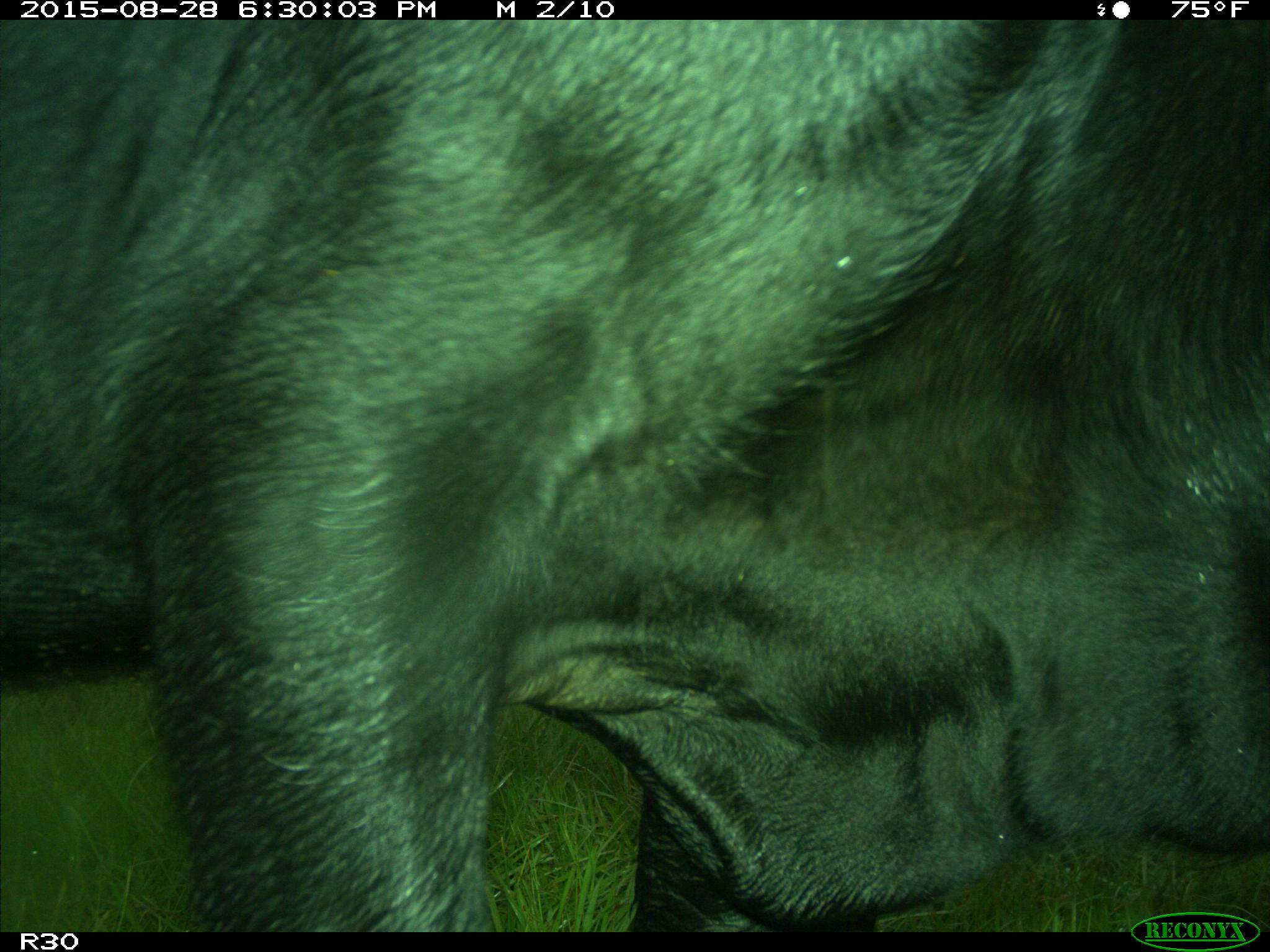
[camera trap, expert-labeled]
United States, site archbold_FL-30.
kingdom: Animalia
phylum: Chordata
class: Mammalia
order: Artiodactyla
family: Bovidae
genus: Bos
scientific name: Bos taurus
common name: domestic cow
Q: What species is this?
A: Bos taurus (domestic cow).